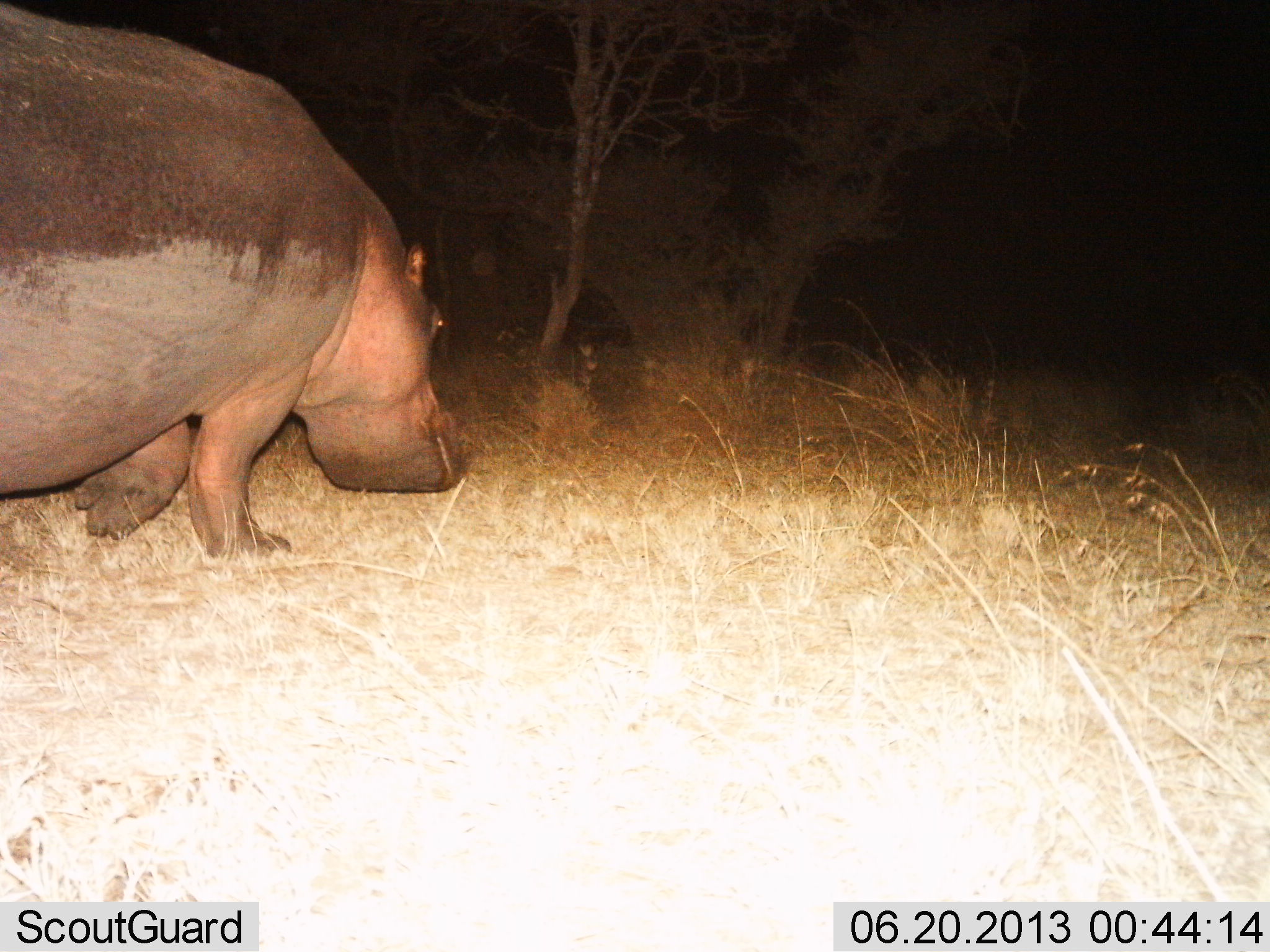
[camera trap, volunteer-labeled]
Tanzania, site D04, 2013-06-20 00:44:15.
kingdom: Animalia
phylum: Chordata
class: Mammalia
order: Artiodactyla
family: Hippopotamidae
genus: Hippopotamus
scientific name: Hippopotamus amphibius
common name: hippopotamus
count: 1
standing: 10%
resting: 0%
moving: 90%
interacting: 0%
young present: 0%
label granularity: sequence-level